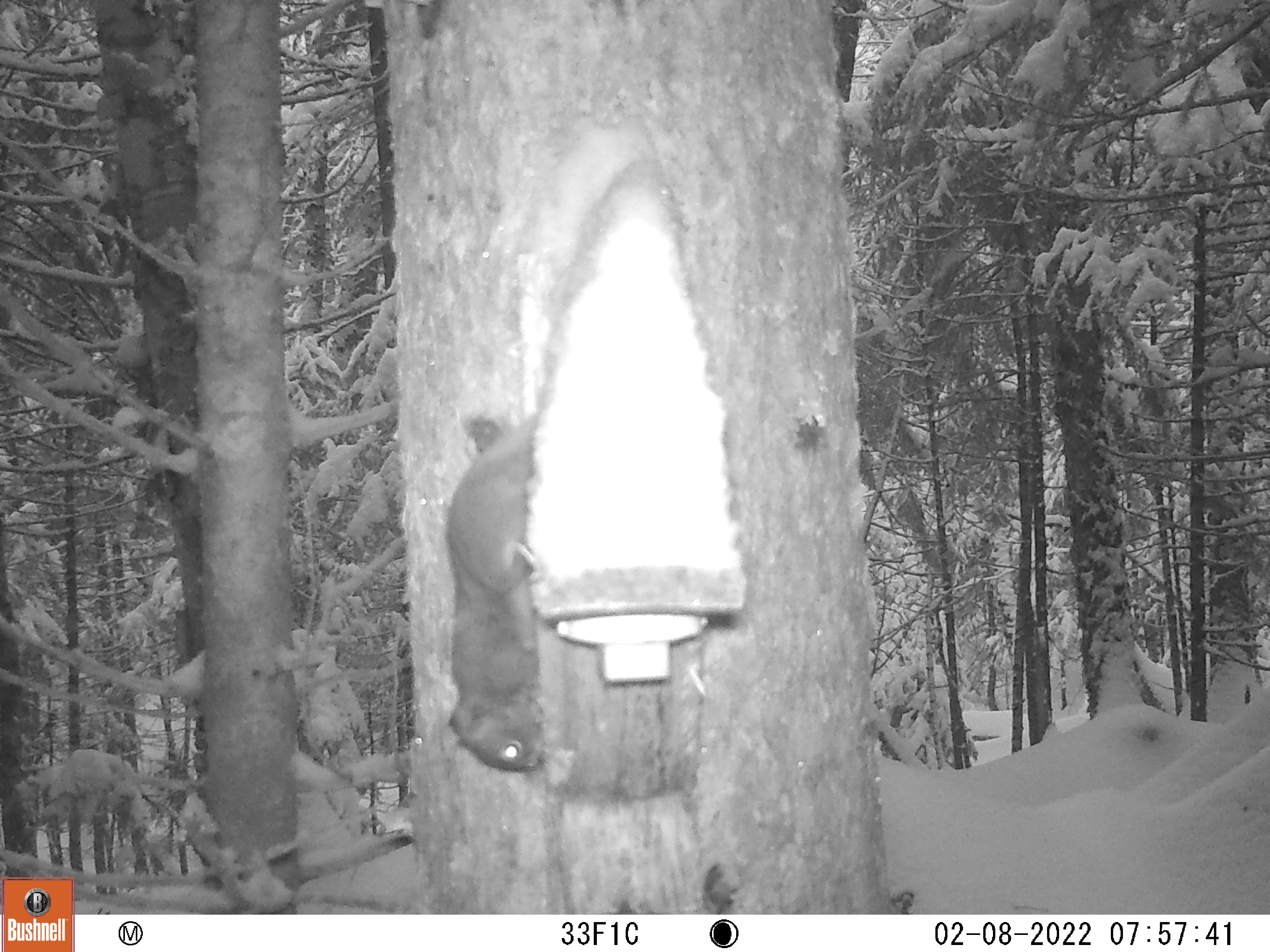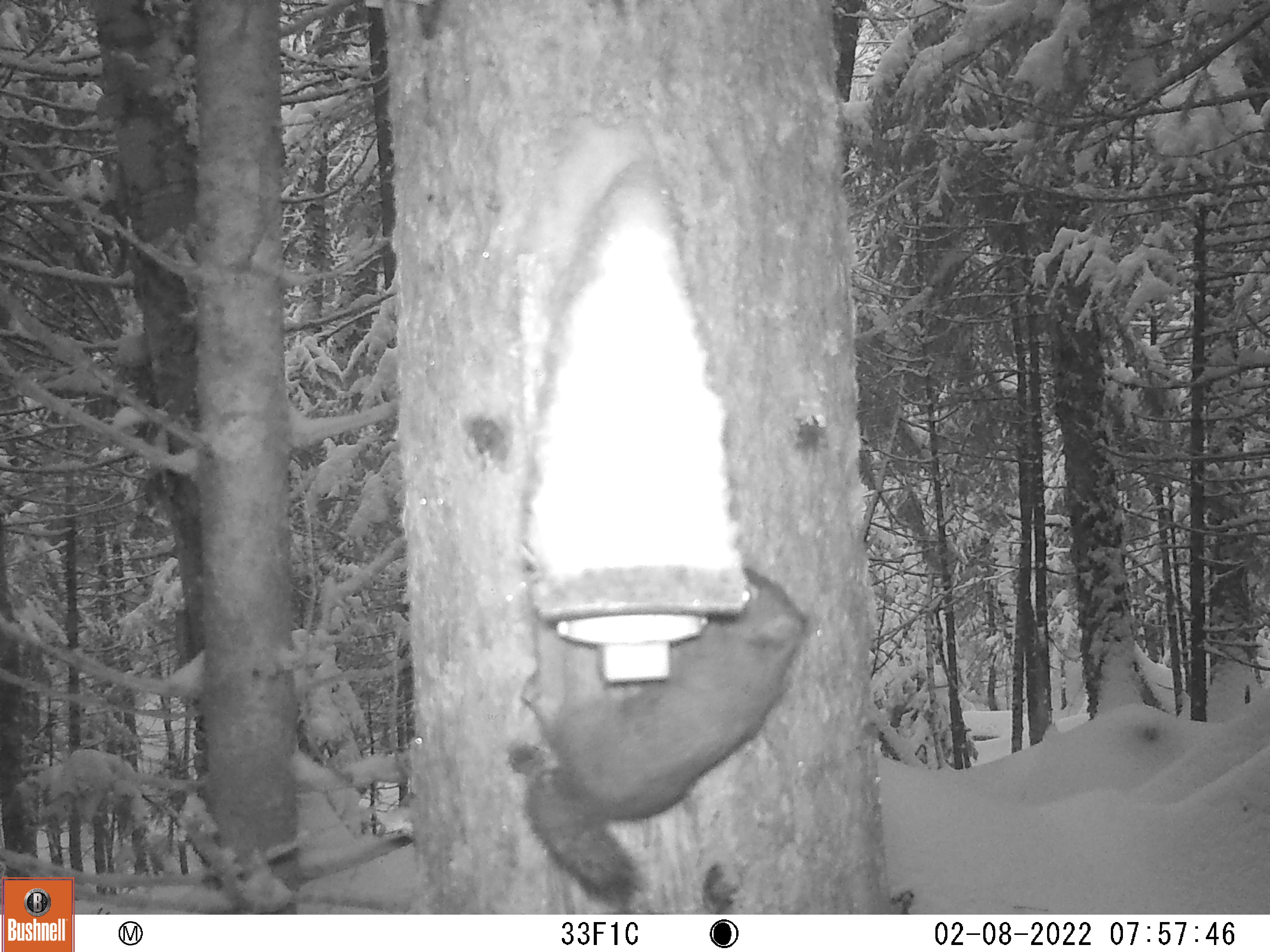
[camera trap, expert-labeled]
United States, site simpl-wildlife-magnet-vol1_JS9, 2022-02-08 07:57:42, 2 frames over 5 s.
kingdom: Animalia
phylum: Chordata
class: Mammalia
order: Rodentia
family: Sciuridae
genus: Tamiasciurus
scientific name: Tamiasciurus hudsonicus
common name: red squirrel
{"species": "red squirrel (Tamiasciurus hudsonicus)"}